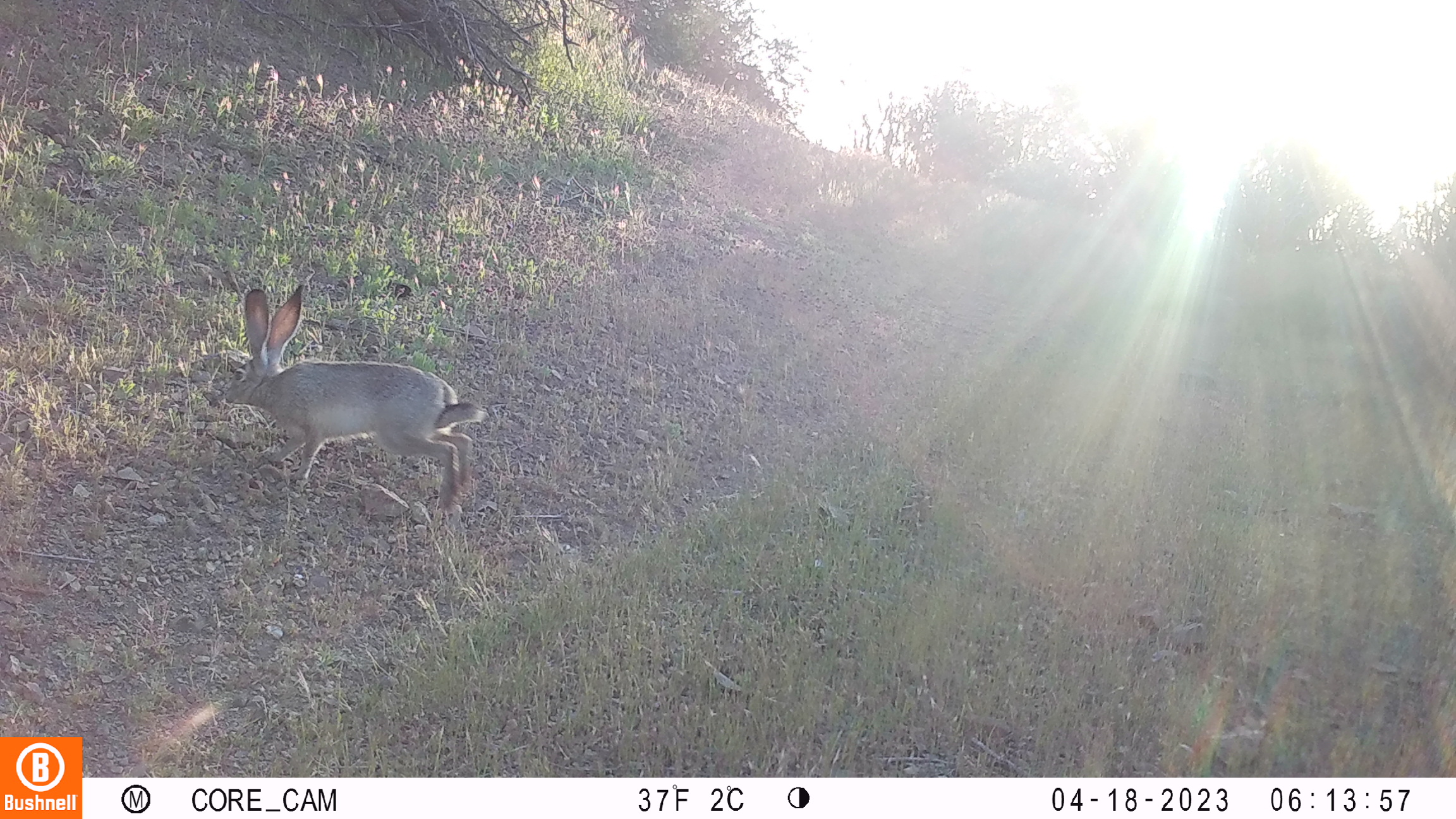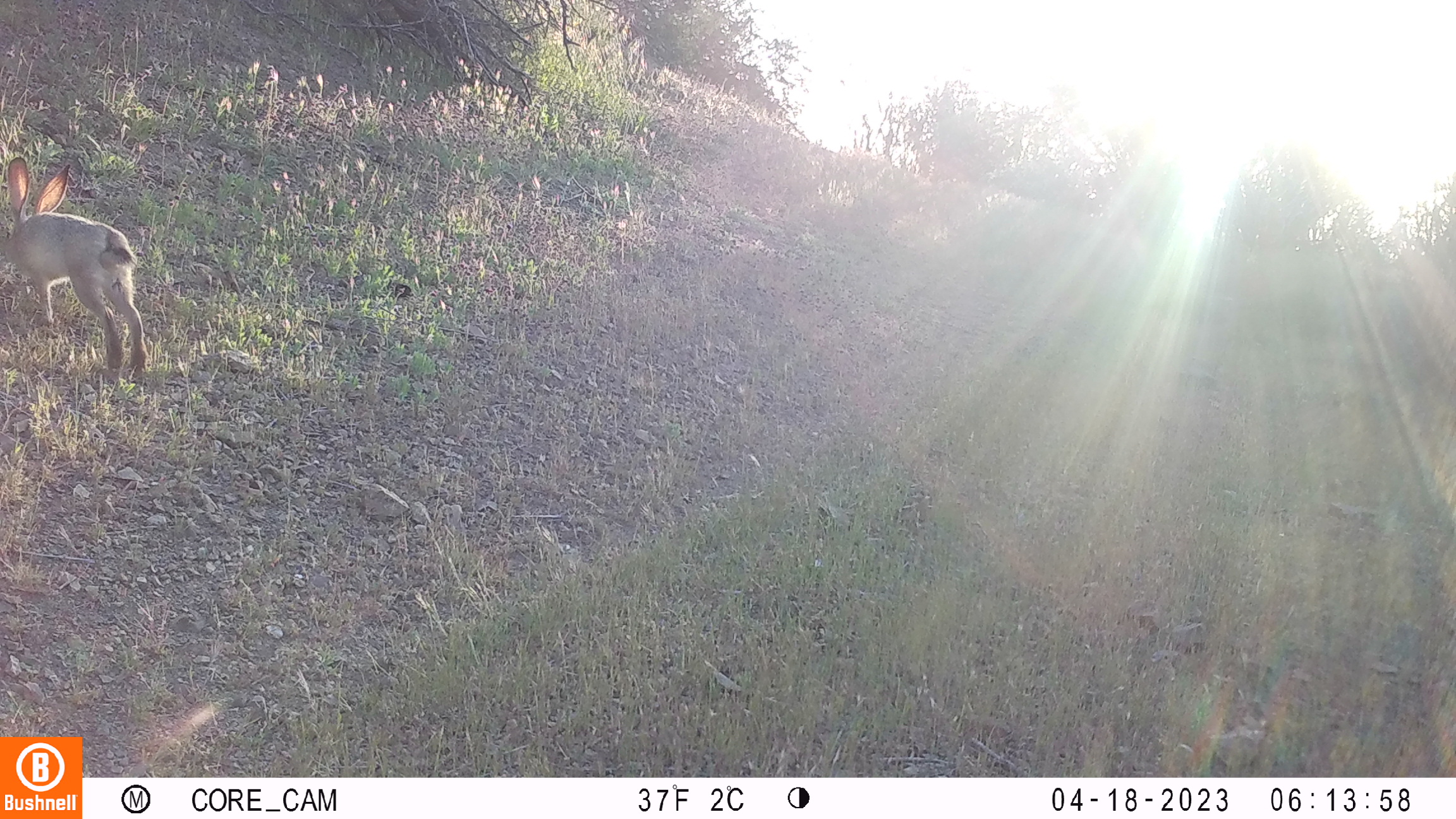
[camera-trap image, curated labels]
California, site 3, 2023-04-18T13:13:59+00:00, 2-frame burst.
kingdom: Animalia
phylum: Chordata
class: Mammalia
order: Lagomorpha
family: Leporidae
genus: Lepus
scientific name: Lepus californicus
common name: black-tailed jackrabbit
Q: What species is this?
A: Black-tailed jackrabbit (Lepus californicus).